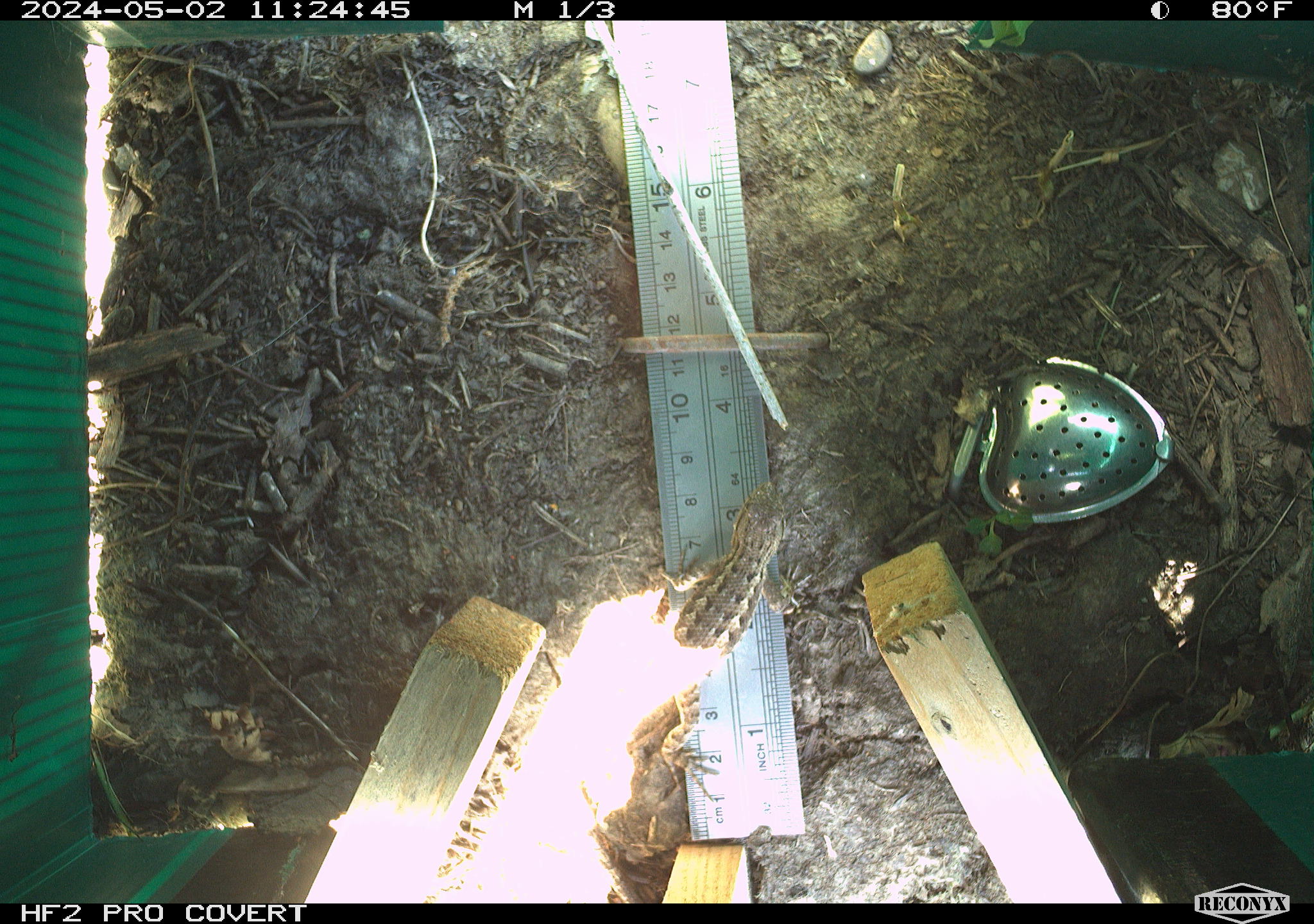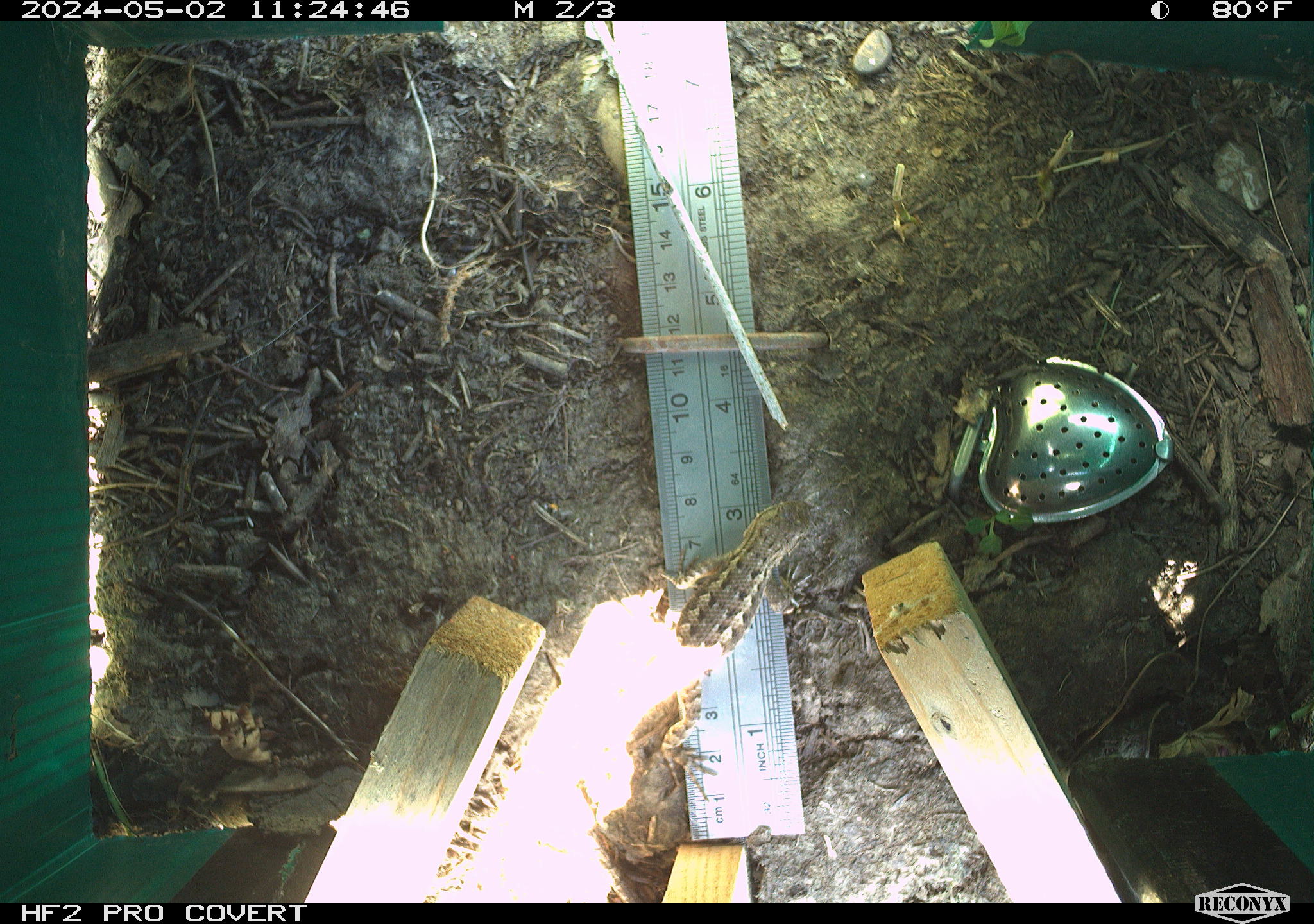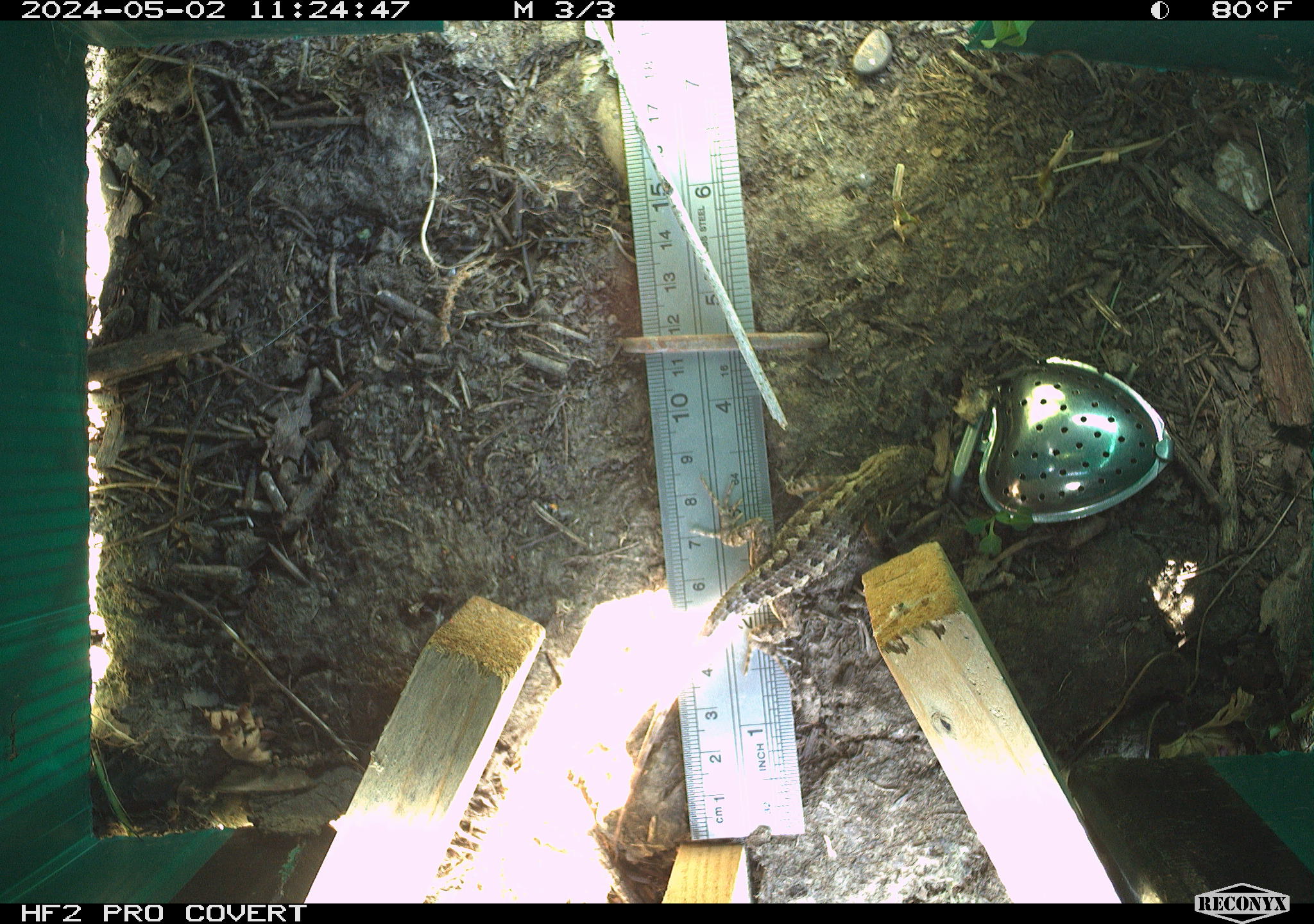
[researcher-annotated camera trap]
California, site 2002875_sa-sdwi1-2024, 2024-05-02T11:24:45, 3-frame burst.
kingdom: Animalia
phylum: Chordata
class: Reptilia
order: Squamata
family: Phrynosomatidae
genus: Sceloporus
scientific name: Sceloporus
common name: spiny lizards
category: sceloporus species